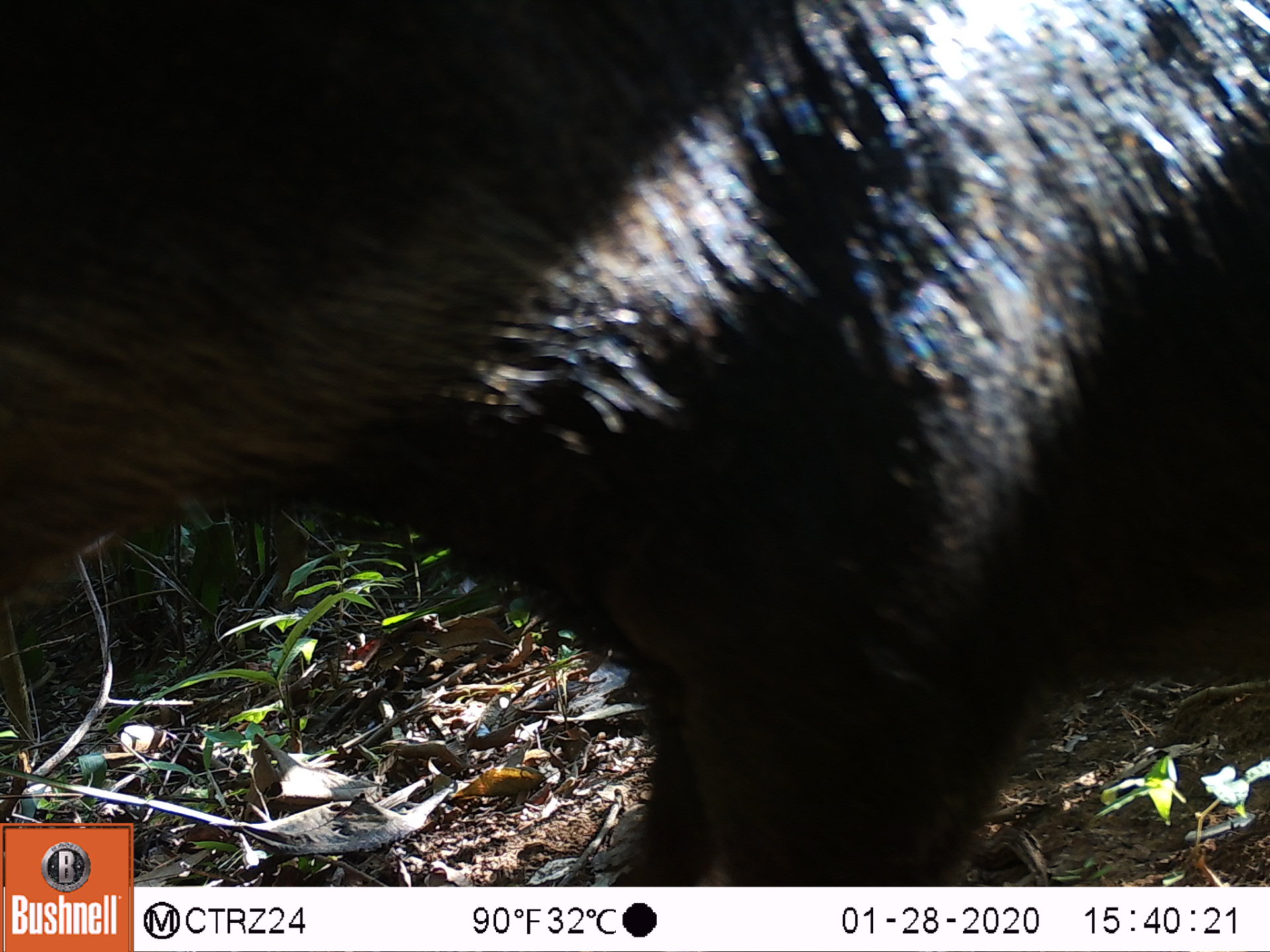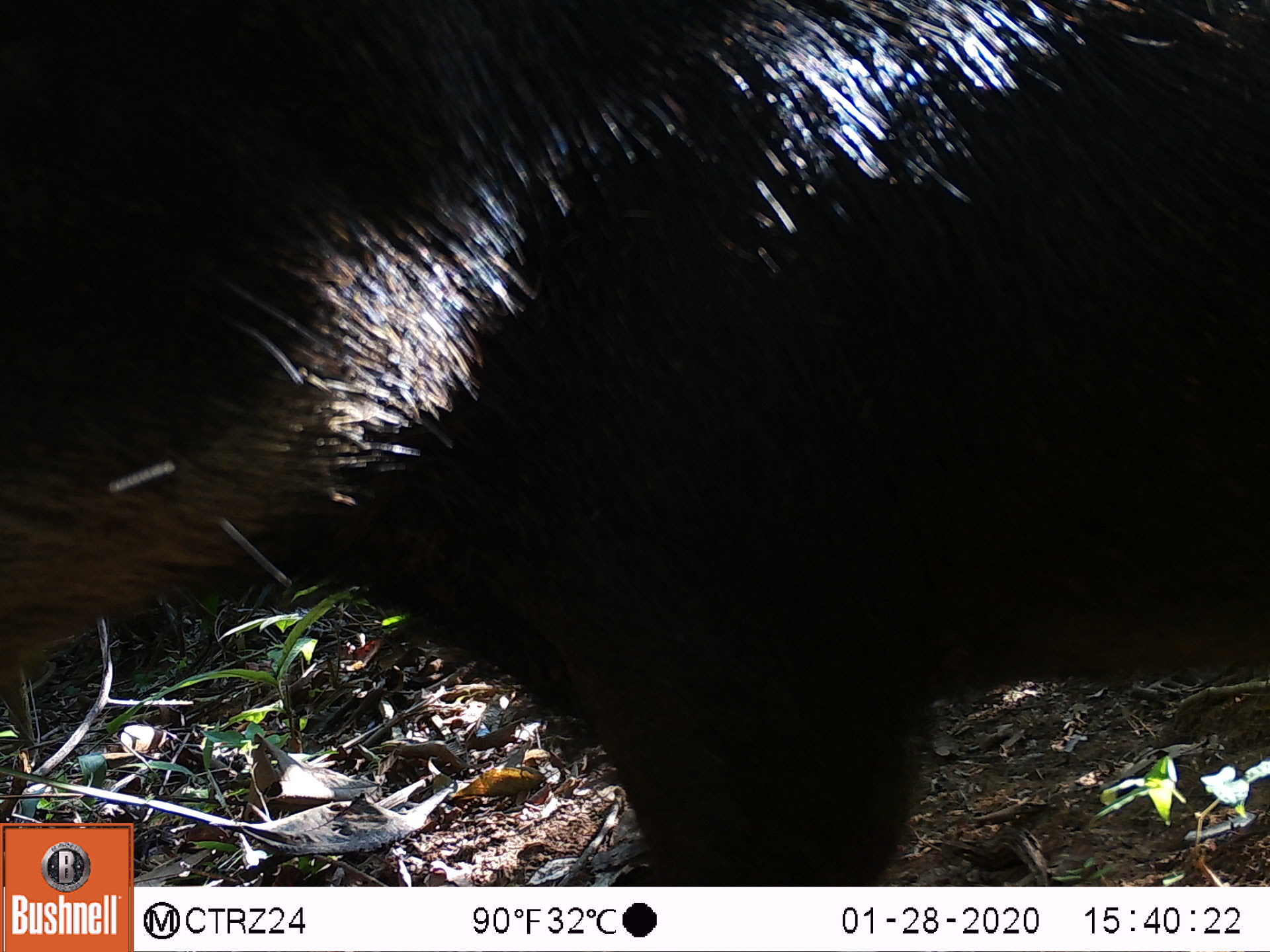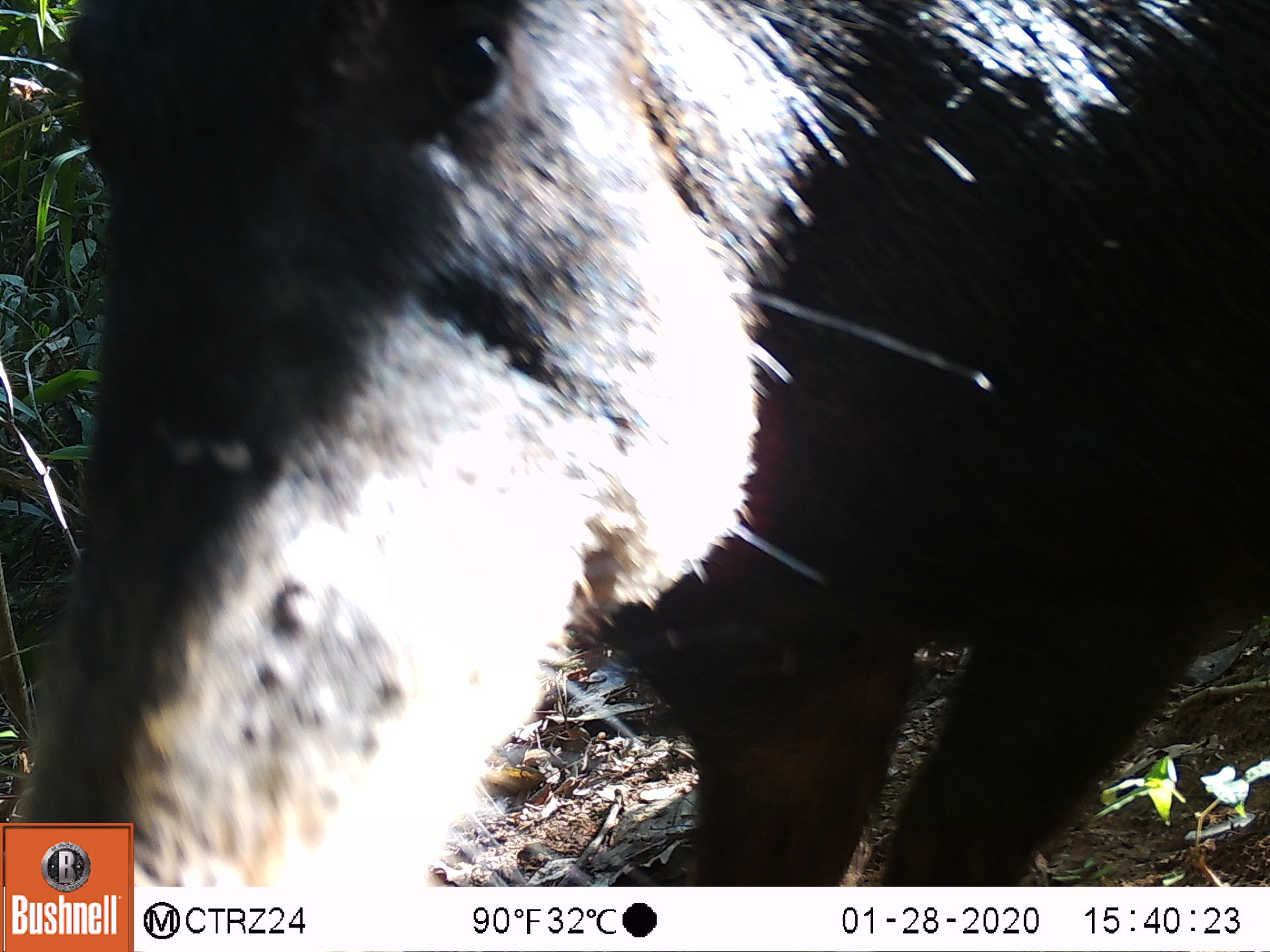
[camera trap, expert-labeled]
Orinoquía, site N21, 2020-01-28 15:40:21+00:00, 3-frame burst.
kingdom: Animalia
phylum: Chordata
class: Mammalia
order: Artiodactyla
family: Tayassuidae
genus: Tayassu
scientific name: Tayassu pecari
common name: white-lipped peccary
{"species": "white-lipped peccary (Tayassu pecari)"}